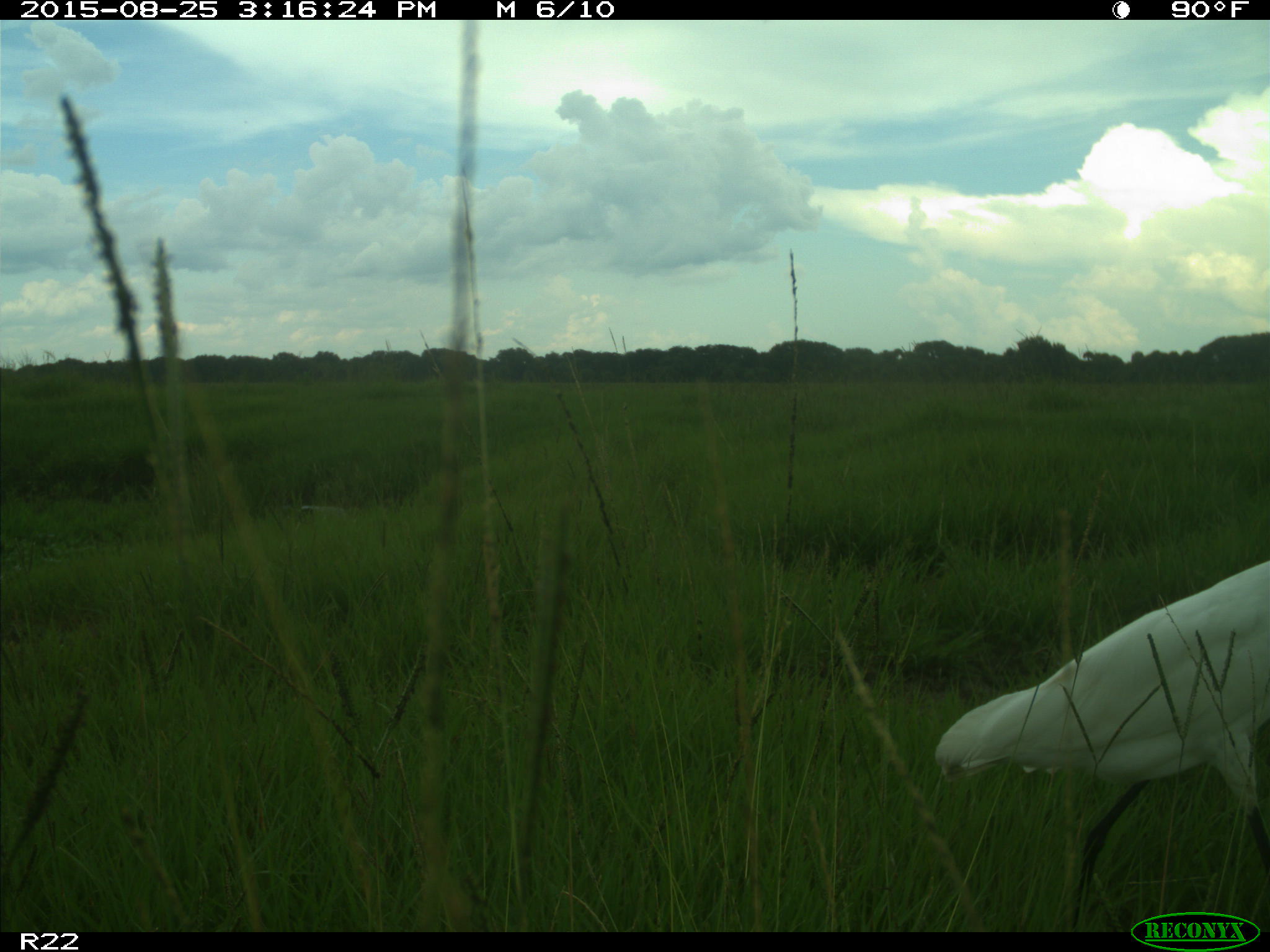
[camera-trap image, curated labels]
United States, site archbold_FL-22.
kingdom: Animalia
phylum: Chordata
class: Aves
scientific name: Aves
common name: birds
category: unidentified bird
Unidentified bird (birds) (Aves).